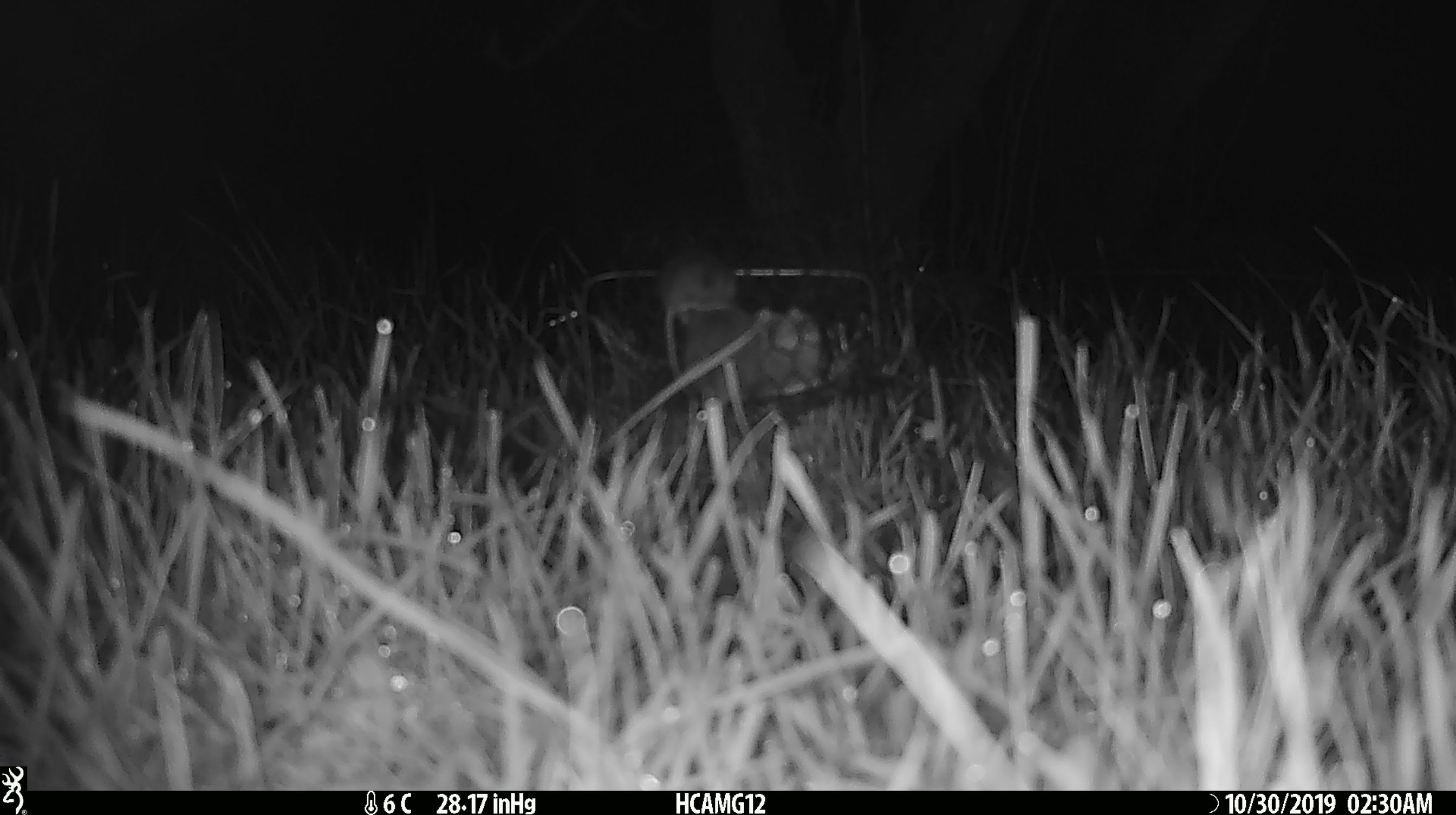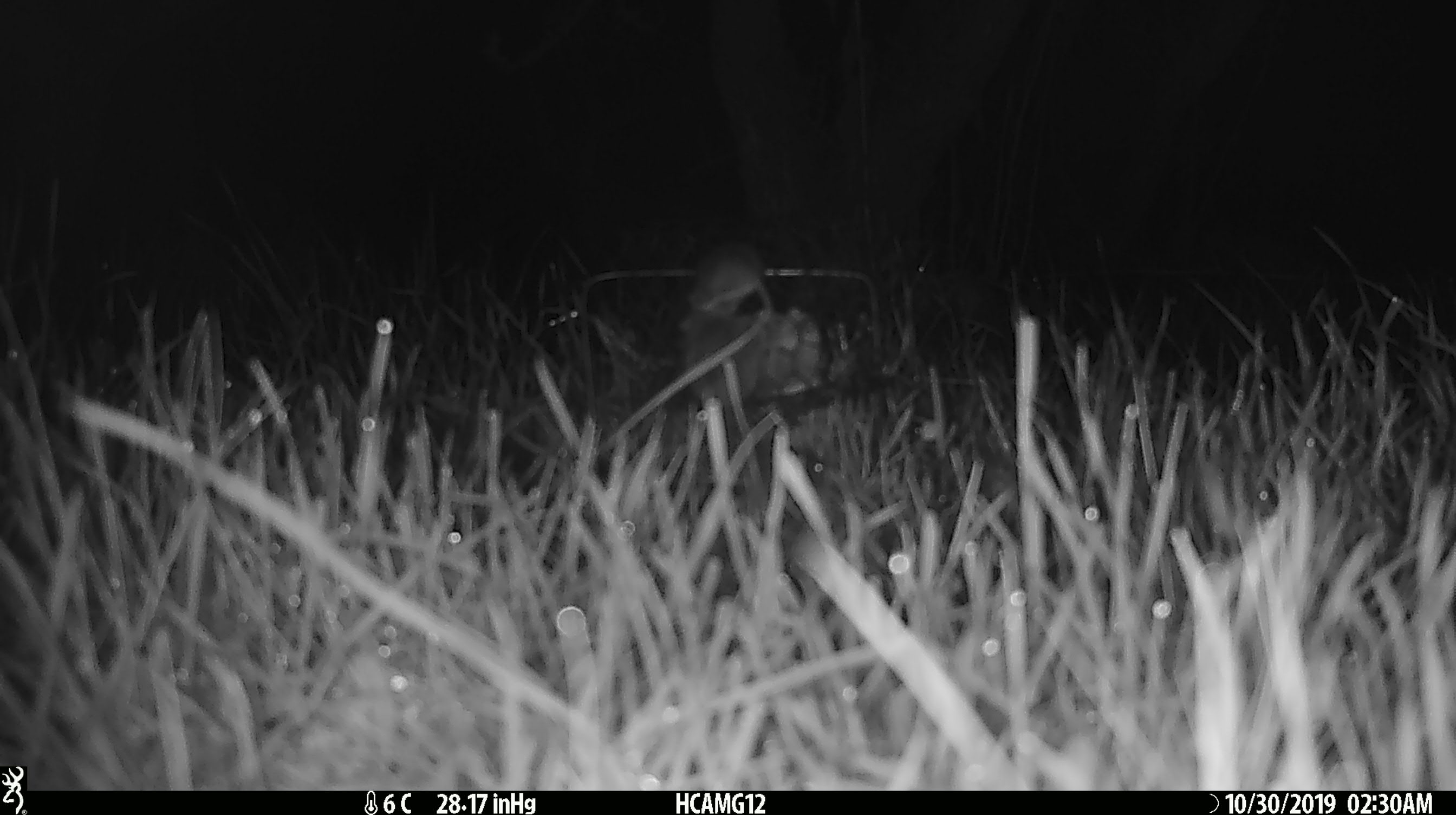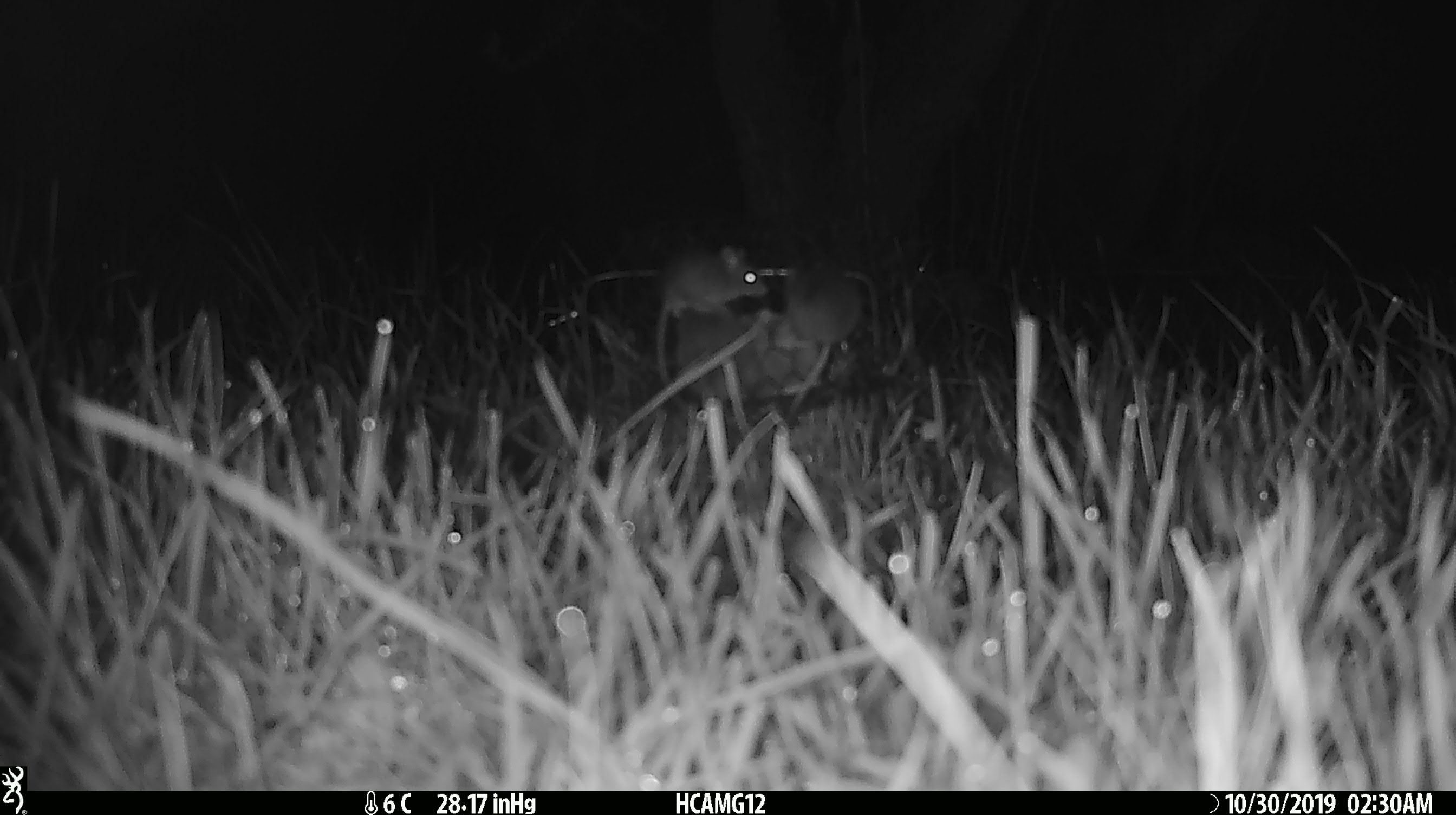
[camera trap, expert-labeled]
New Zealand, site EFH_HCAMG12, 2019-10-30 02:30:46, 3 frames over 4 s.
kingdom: Animalia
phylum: Chordata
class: Mammalia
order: Rodentia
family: Muridae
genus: Mus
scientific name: Mus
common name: mouse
Mouse (Mus).